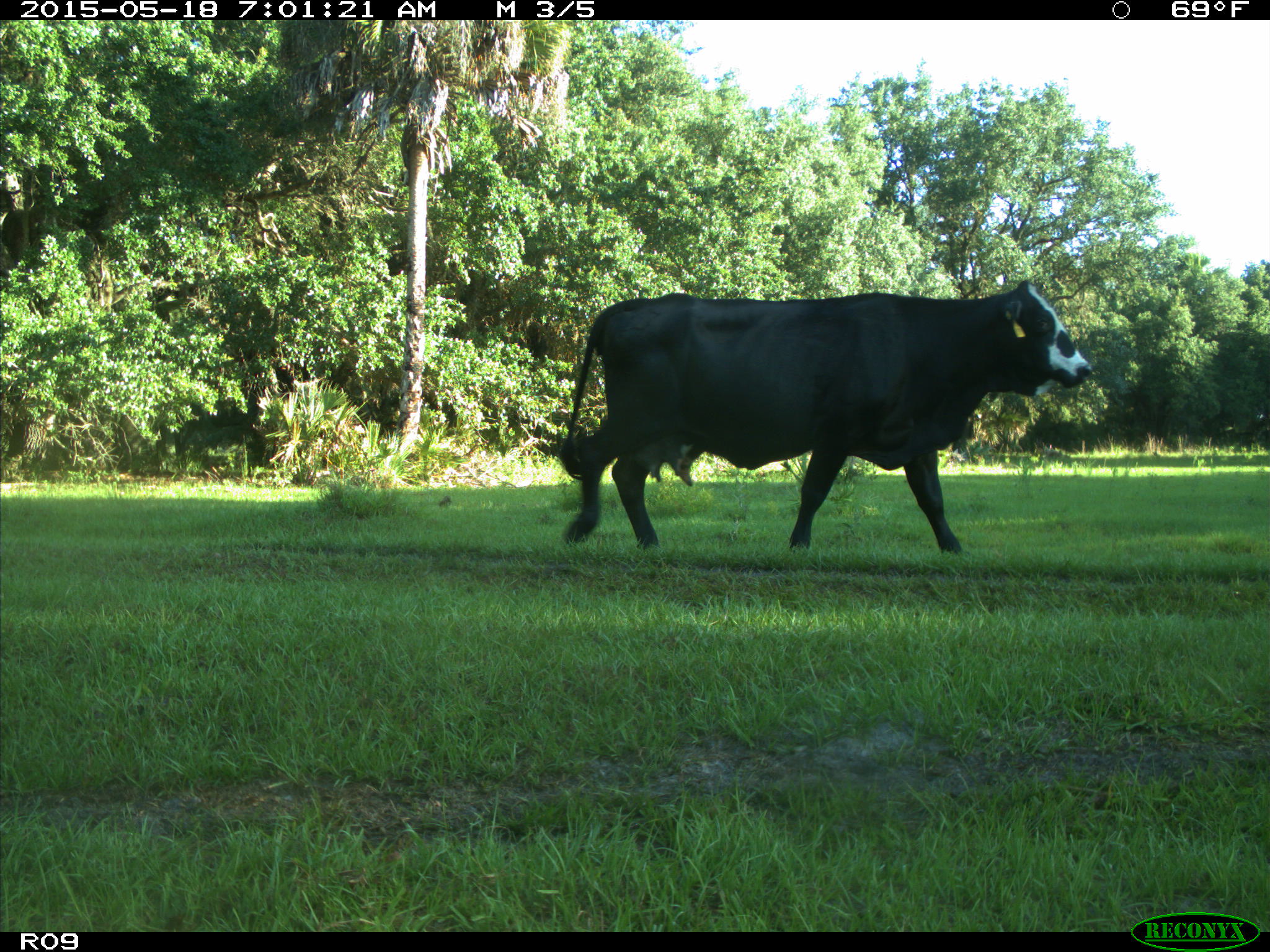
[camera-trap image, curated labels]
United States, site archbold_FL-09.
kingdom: Animalia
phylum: Chordata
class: Mammalia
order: Artiodactyla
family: Bovidae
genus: Bos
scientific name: Bos taurus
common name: domestic cow